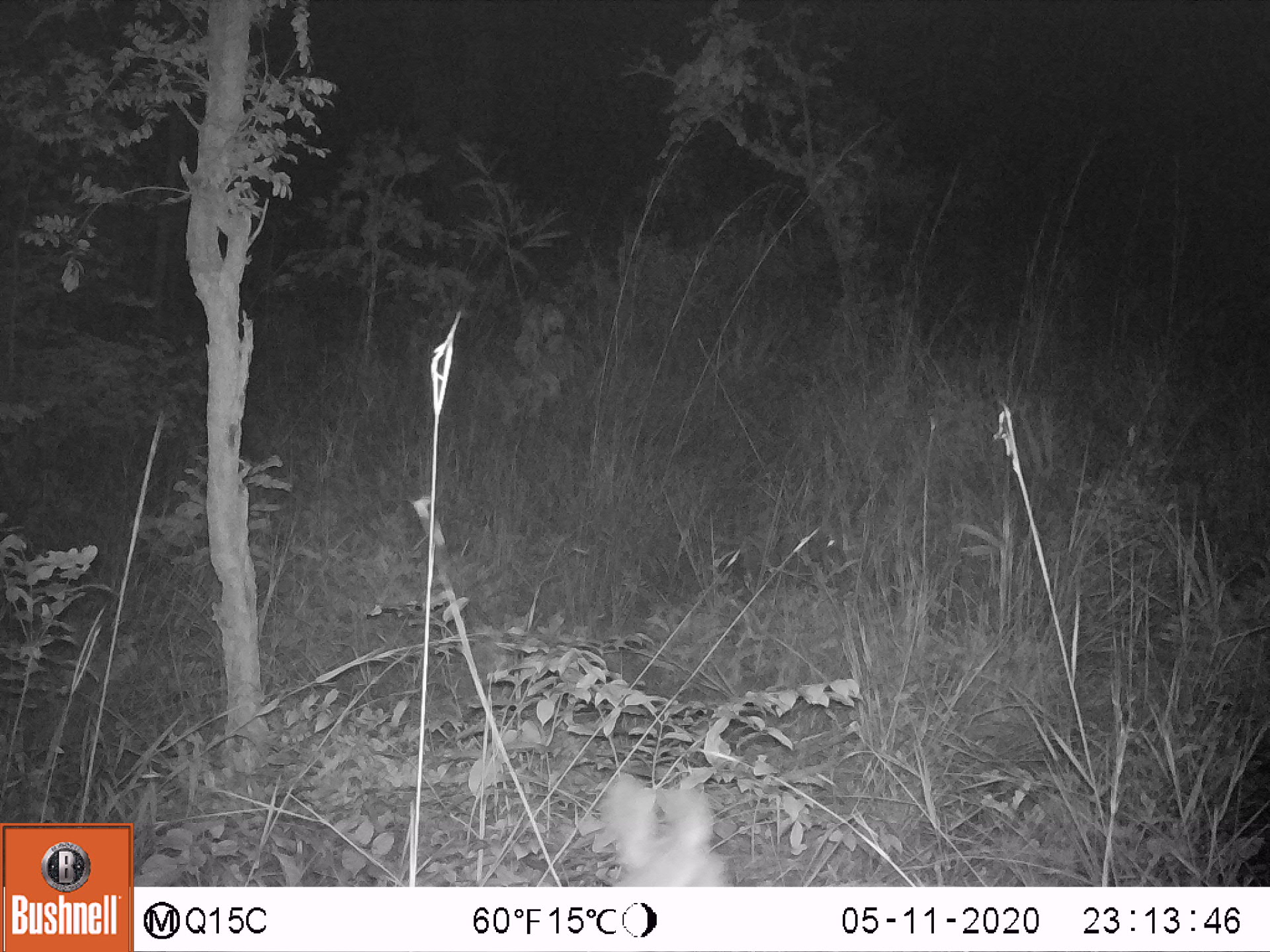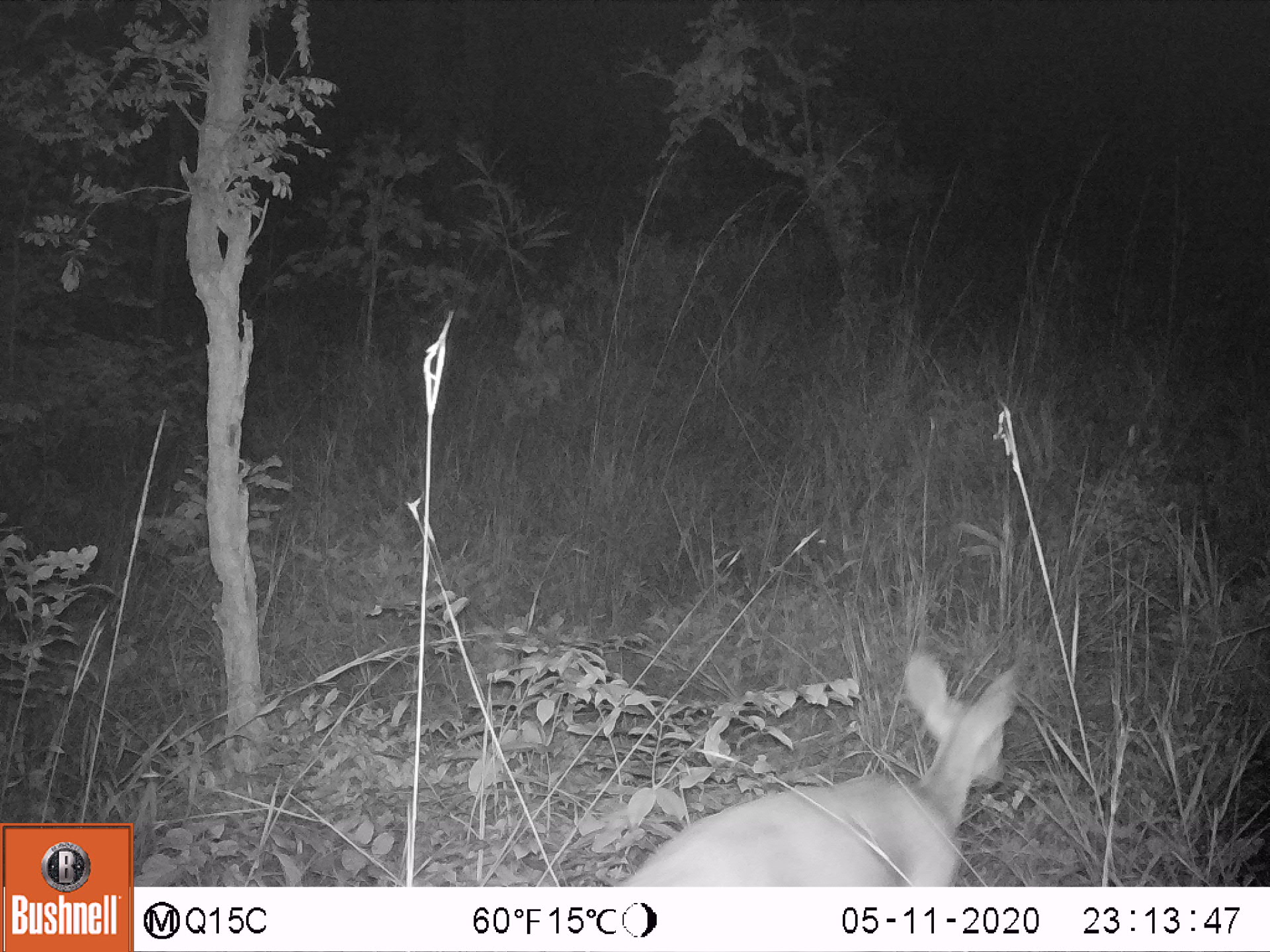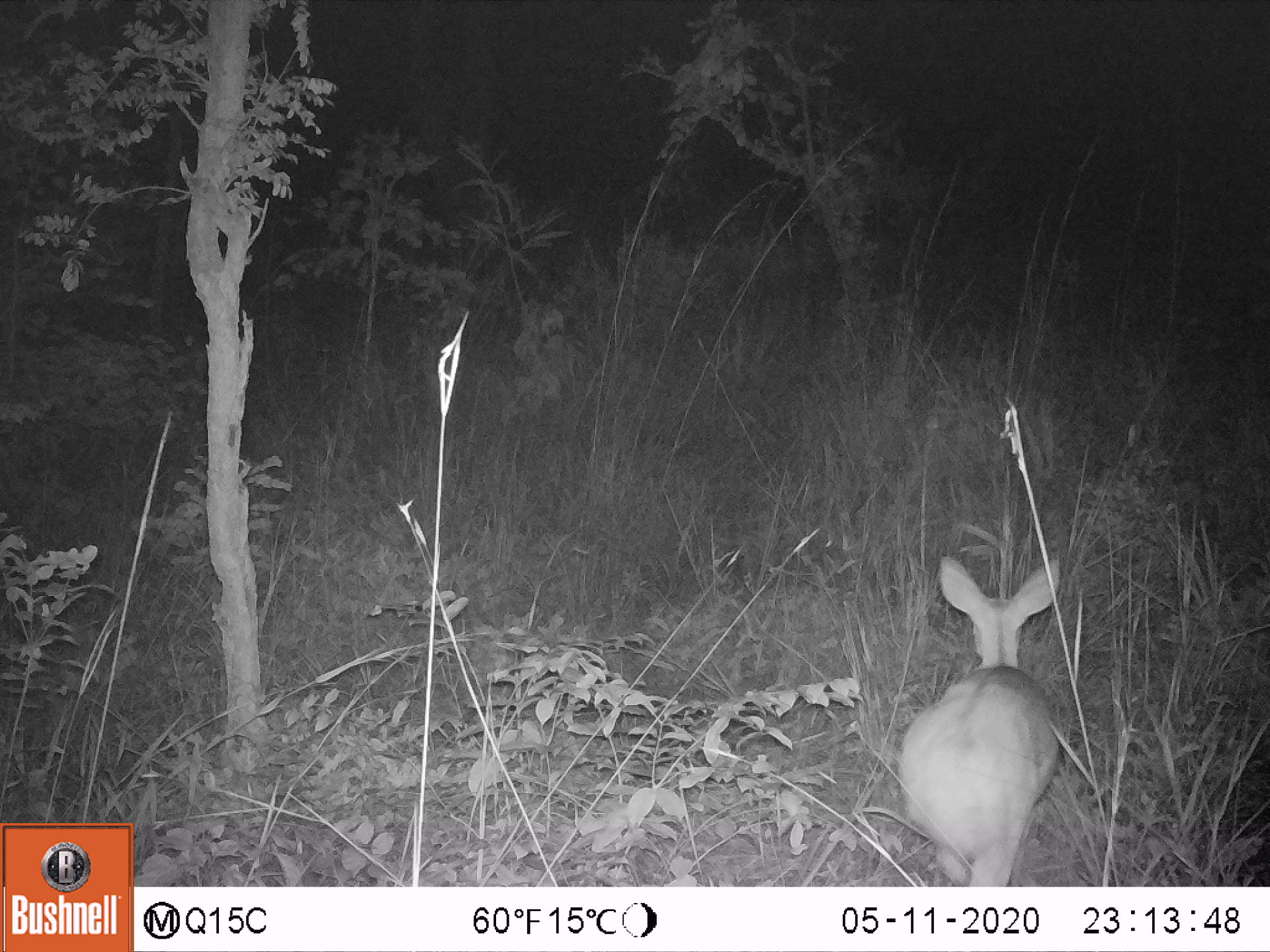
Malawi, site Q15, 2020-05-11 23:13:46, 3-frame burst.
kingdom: Animalia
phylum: Chordata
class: Mammalia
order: Artiodactyla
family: Bovidae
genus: Tragelaphus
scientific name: Tragelaphus sylvaticus sylvaticus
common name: cape bushbuck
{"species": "cape bushbuck (Tragelaphus sylvaticus sylvaticus)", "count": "1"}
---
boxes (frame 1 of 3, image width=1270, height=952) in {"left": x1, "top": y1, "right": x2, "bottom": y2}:
cape bushbuck: {"left": 596, "top": 771, "right": 753, "bottom": 876}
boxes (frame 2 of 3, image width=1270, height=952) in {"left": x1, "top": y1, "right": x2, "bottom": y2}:
cape bushbuck: {"left": 619, "top": 652, "right": 1031, "bottom": 885}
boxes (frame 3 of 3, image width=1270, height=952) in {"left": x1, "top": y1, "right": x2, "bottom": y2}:
cape bushbuck: {"left": 892, "top": 547, "right": 1074, "bottom": 881}